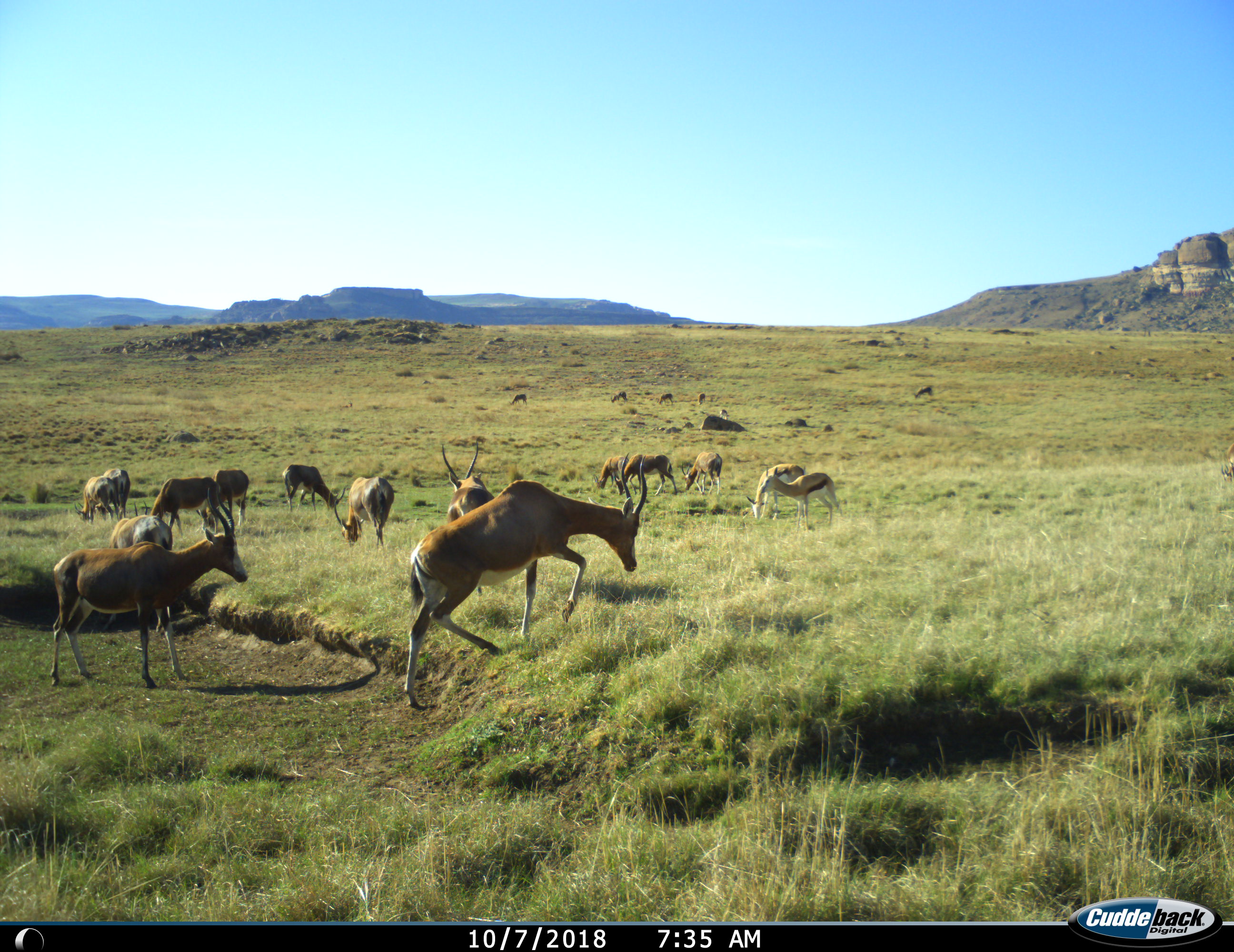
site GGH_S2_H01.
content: unidentified animal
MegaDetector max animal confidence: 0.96